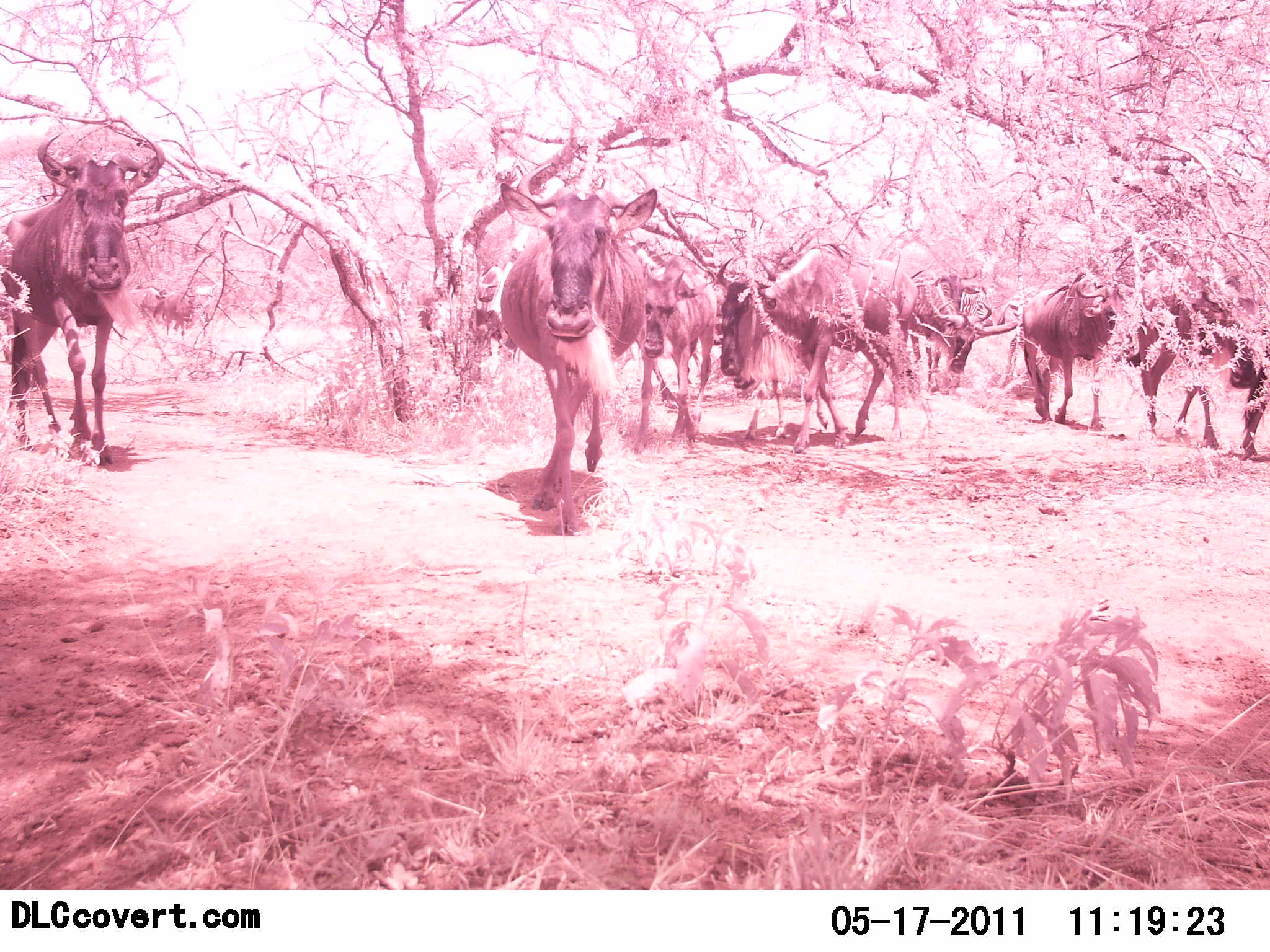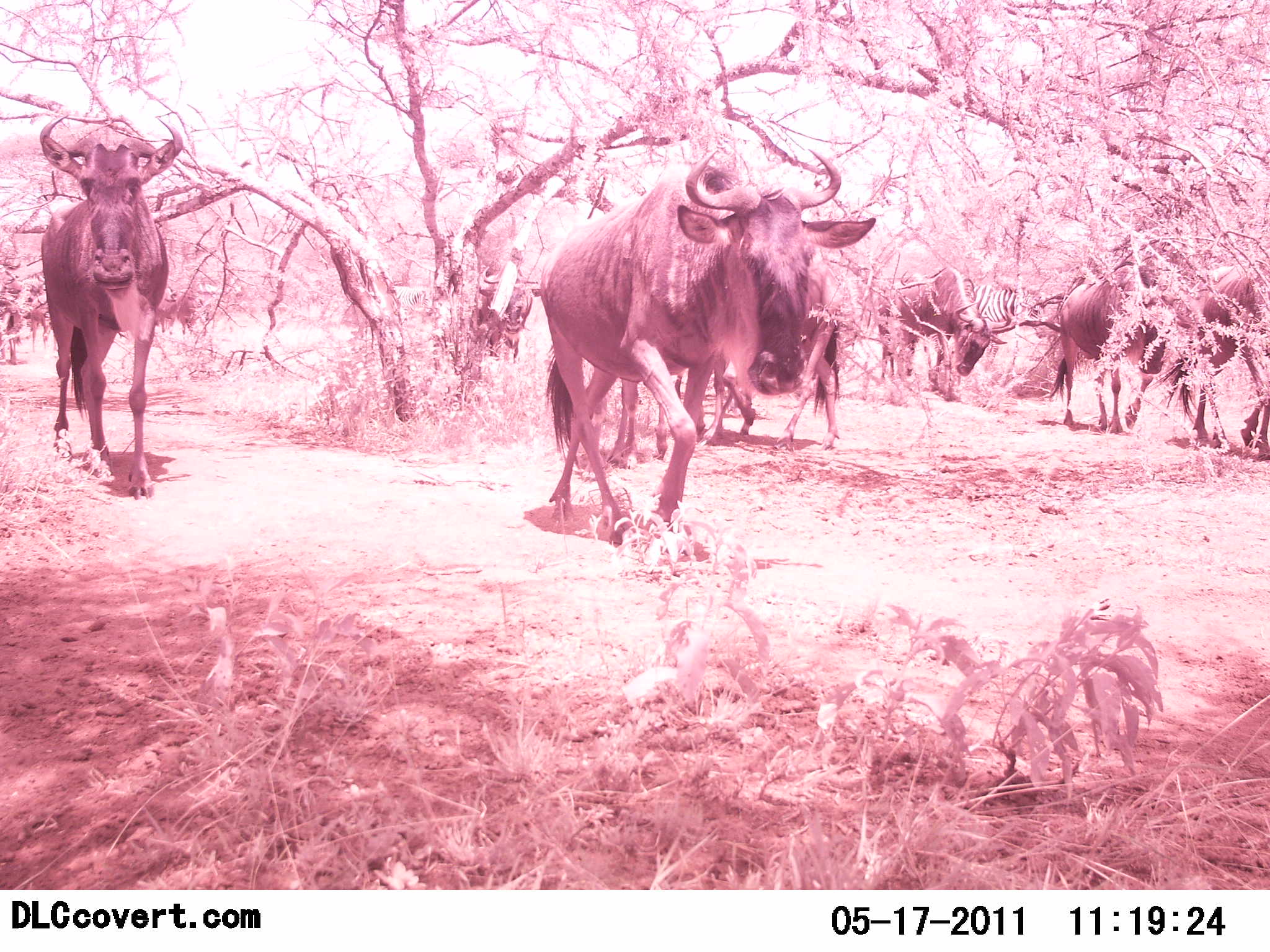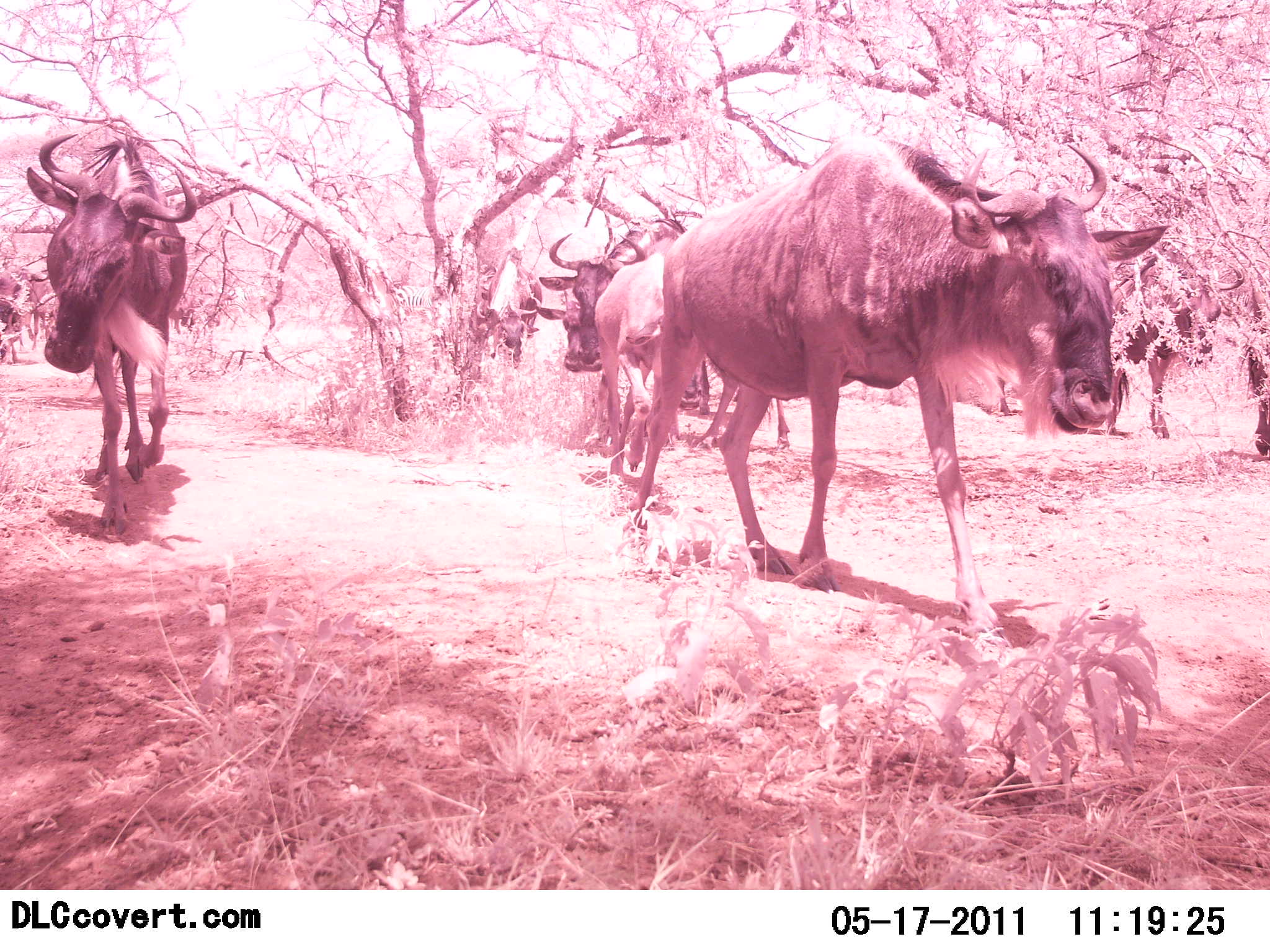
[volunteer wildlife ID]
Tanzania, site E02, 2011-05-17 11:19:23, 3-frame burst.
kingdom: Animalia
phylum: Chordata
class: Mammalia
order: Artiodactyla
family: Bovidae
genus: Connochaetes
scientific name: Connochaetes taurinus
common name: blue wildebeest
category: wildebeest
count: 11-50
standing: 7%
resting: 0%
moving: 100%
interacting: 0%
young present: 0%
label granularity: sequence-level